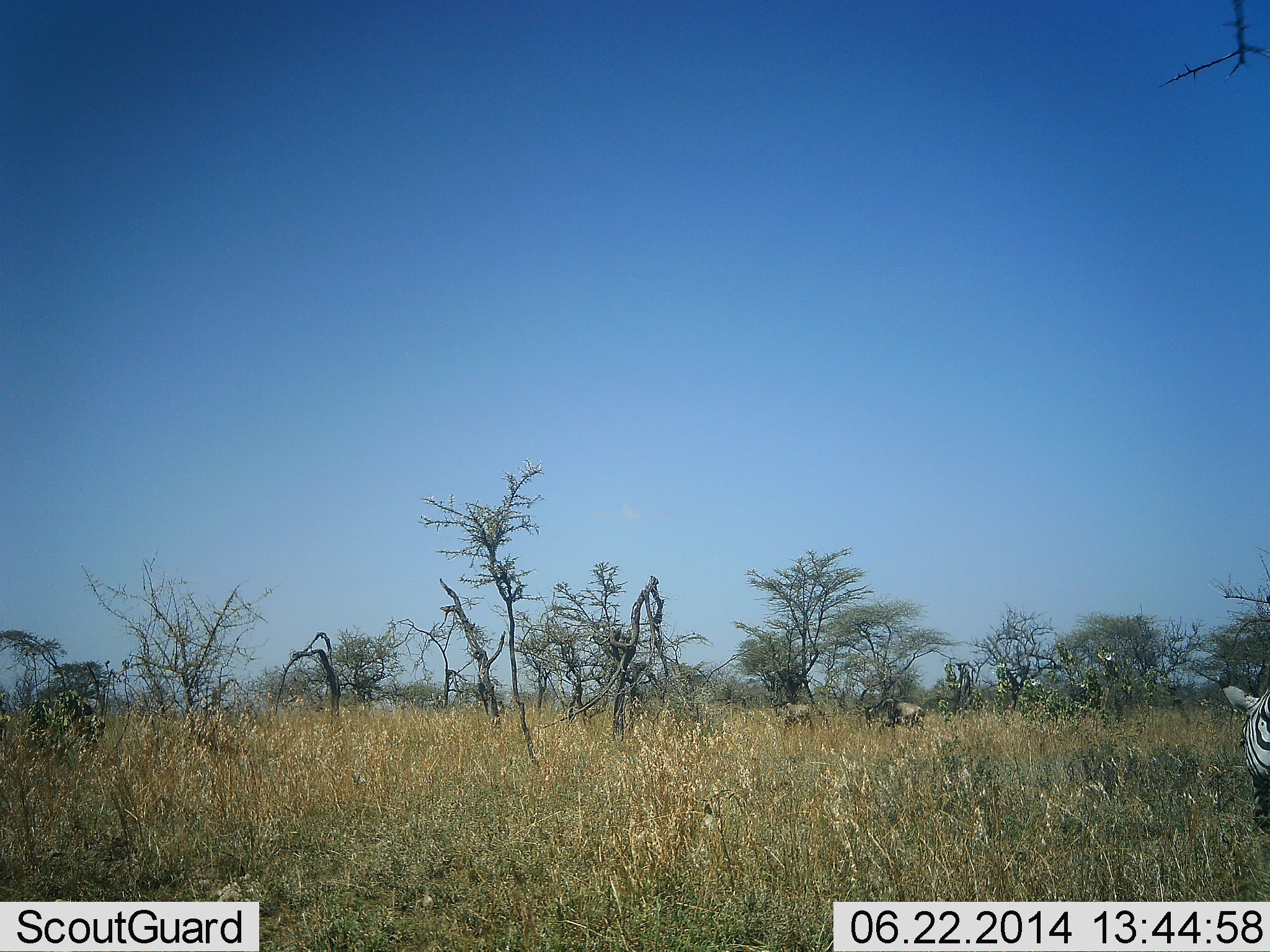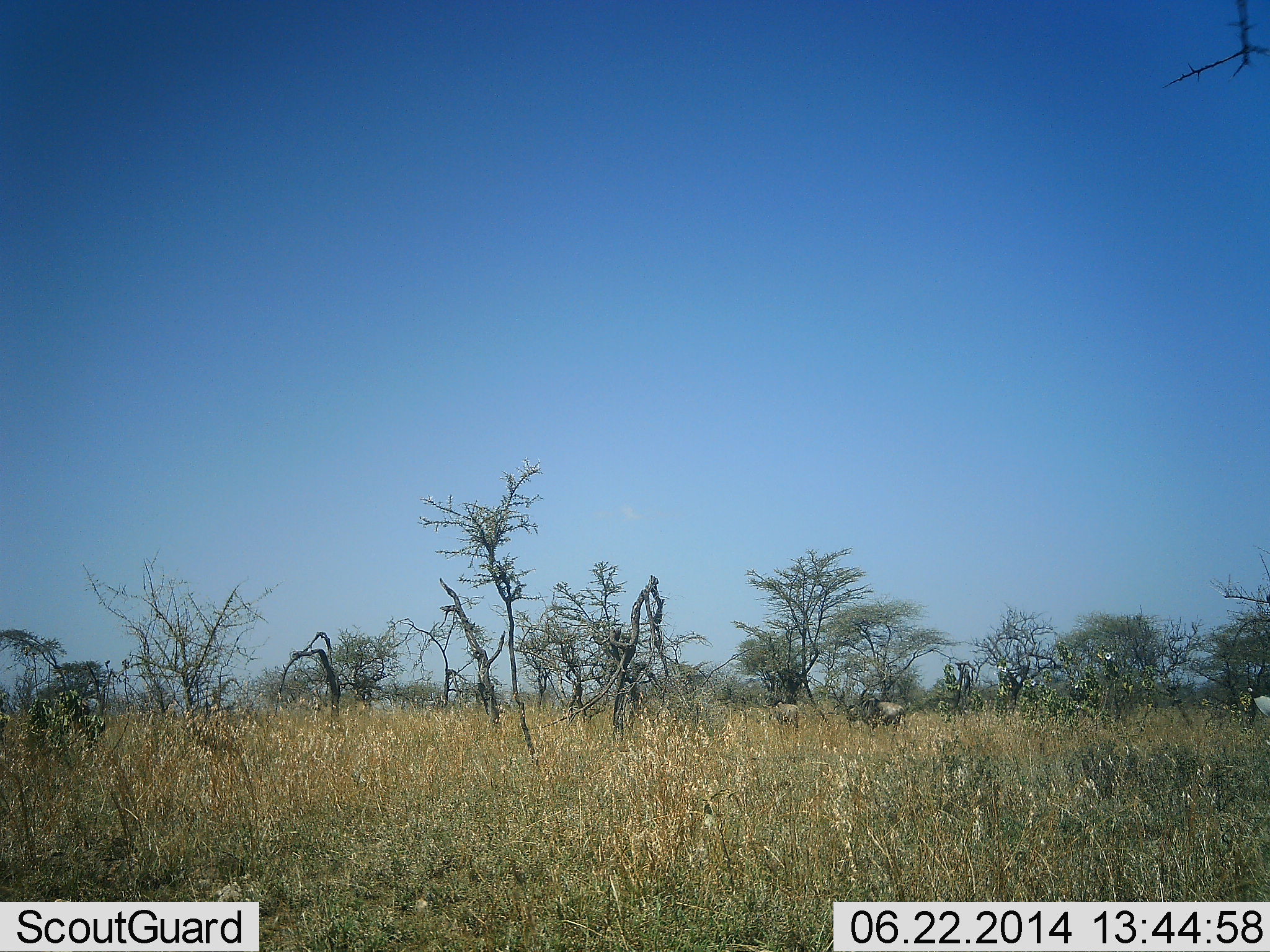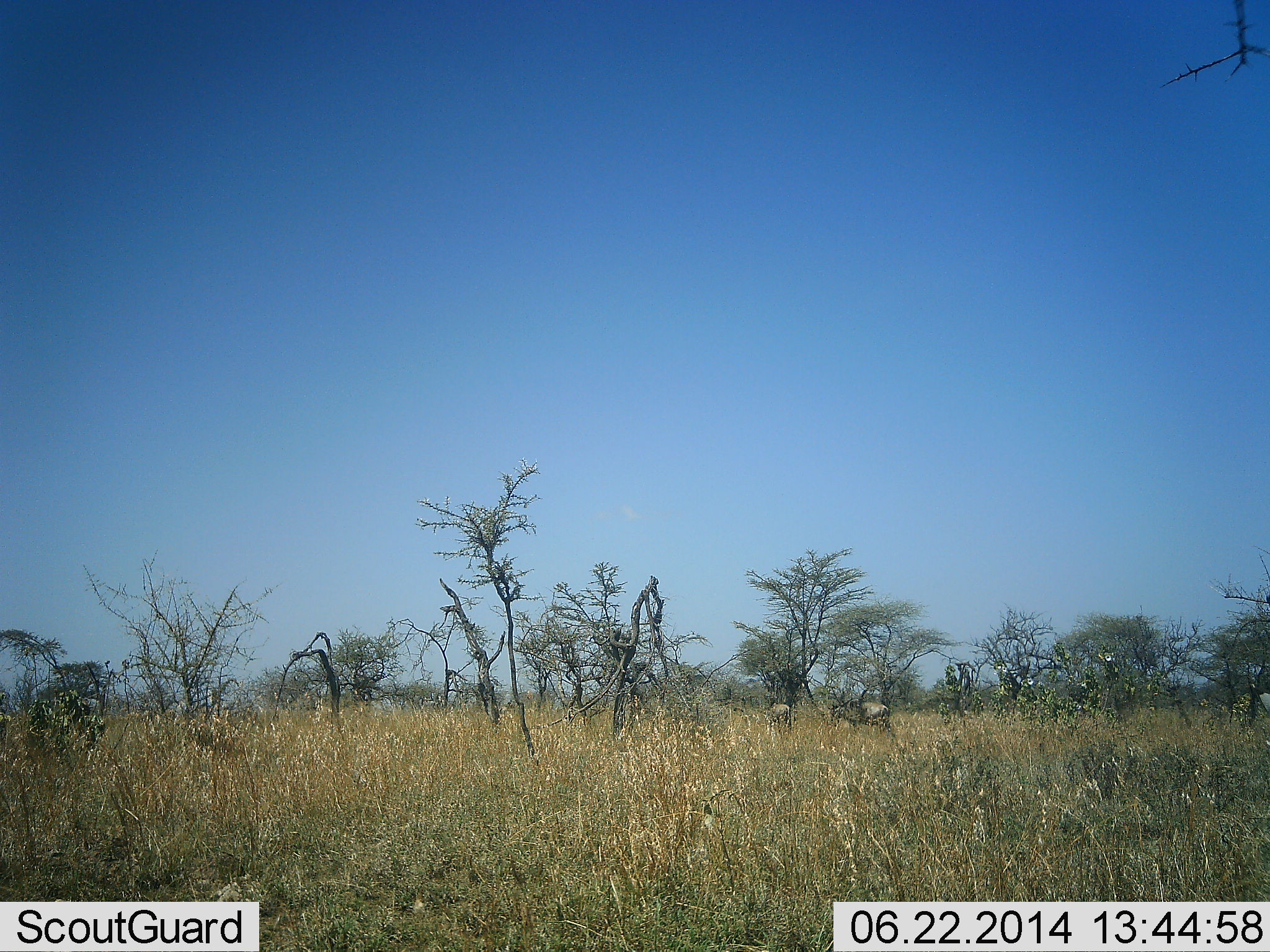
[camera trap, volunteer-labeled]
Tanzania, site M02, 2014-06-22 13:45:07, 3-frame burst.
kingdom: Animalia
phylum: Chordata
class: Mammalia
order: Artiodactyla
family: Bovidae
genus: Connochaetes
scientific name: Connochaetes taurinus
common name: blue wildebeest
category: wildebeest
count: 2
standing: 10%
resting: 0%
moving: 90%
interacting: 0%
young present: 0%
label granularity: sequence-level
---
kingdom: Animalia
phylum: Chordata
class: Mammalia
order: Perissodactyla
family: Equidae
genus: Equus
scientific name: Equus quagga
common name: plains zebra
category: zebra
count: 1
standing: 27%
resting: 0%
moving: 47%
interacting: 0%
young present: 0%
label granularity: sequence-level